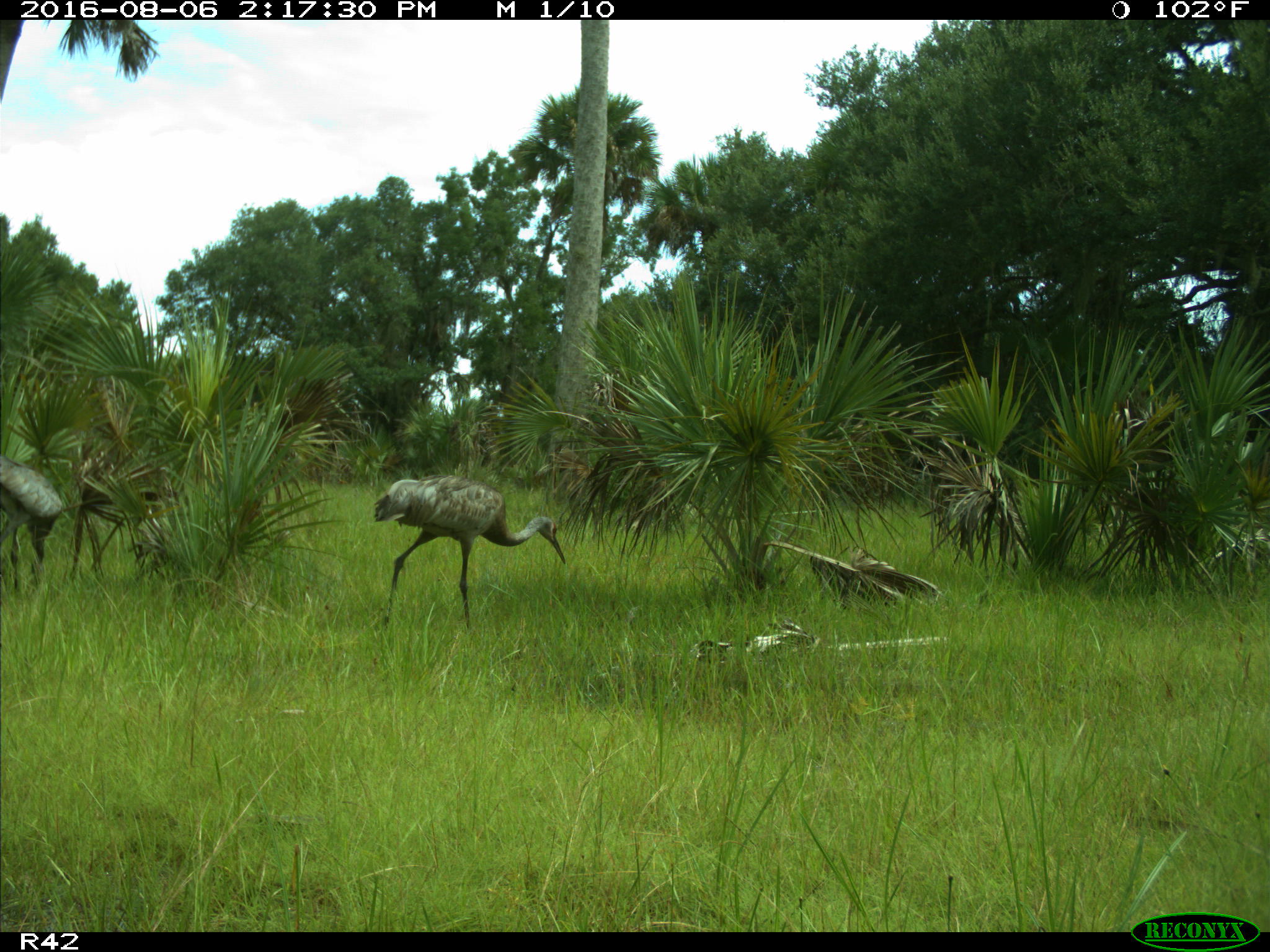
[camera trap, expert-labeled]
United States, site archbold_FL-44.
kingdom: Animalia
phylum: Chordata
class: Aves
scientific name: Aves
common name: birds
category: unidentified bird